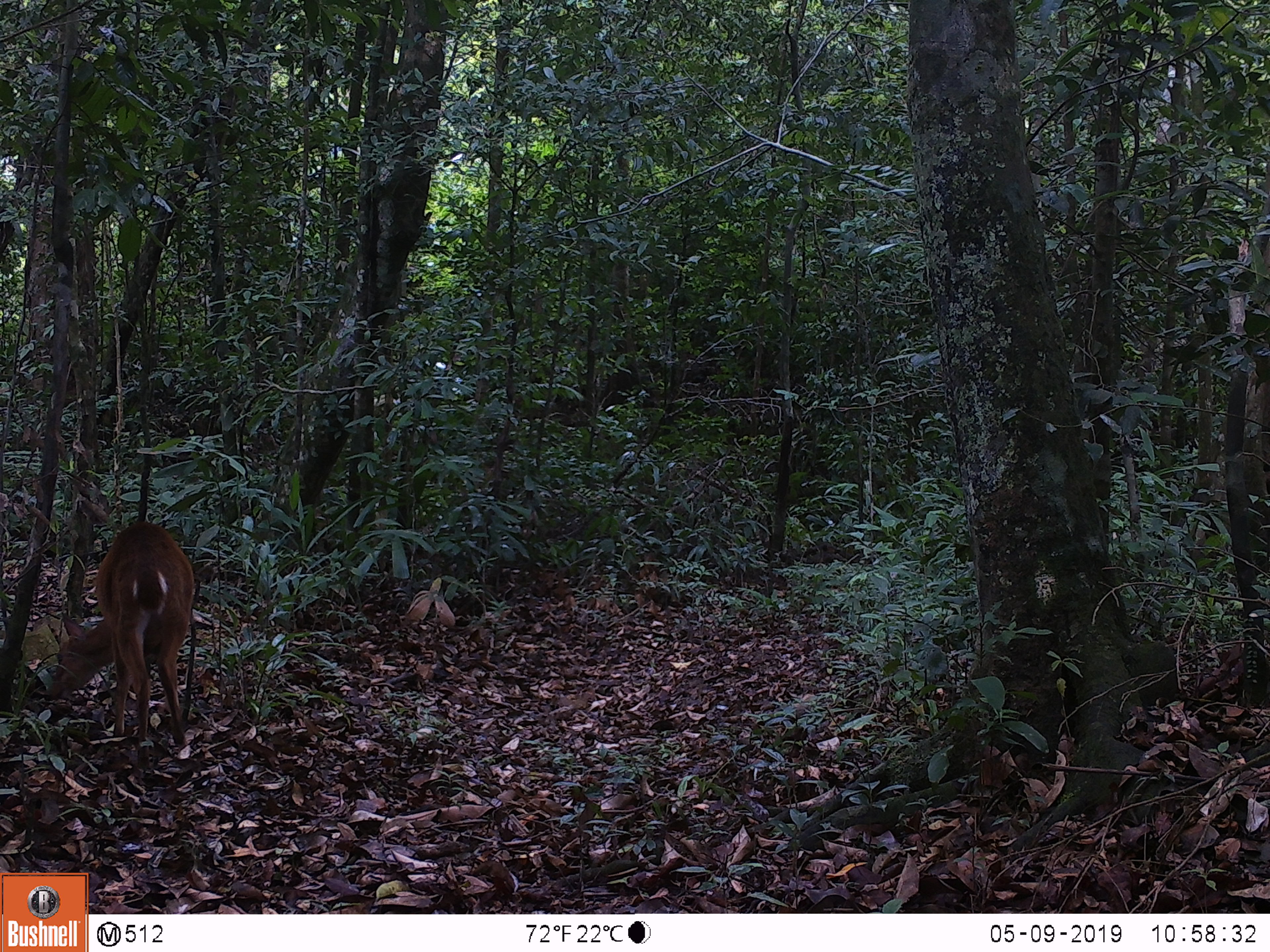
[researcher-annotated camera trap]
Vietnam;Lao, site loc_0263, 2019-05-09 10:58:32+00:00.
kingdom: Animalia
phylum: Chordata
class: Mammalia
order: Artiodactyla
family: Cervidae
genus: Muntiacus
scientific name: Muntiacus vuquangensis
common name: large-antlered muntjac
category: large antlered muntjac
Large antlered muntjac (large-antlered muntjac) (Muntiacus vuquangensis). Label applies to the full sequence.